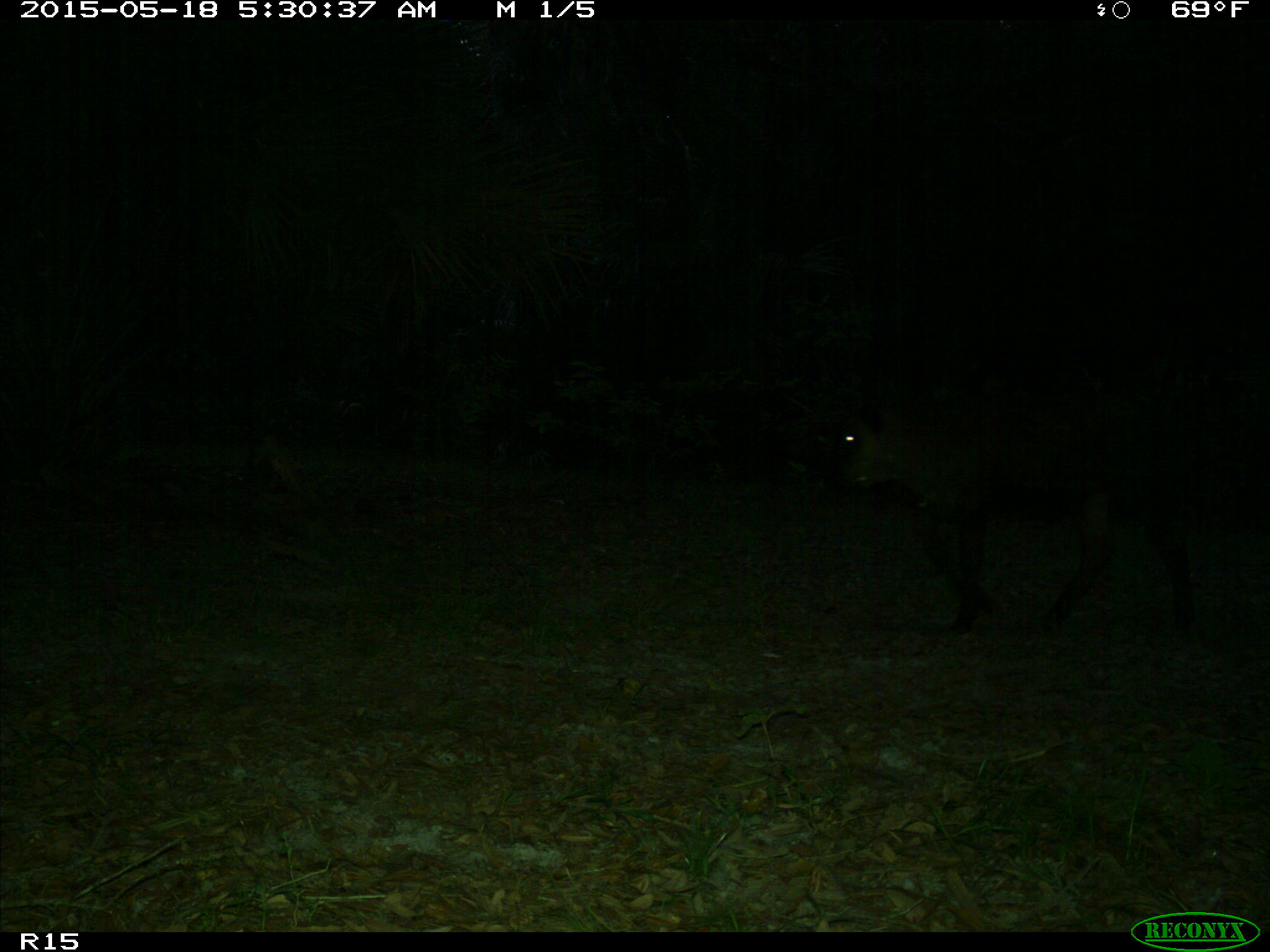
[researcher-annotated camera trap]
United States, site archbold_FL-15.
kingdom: Animalia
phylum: Chordata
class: Mammalia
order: Artiodactyla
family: Bovidae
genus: Bos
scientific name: Bos taurus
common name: domestic cow